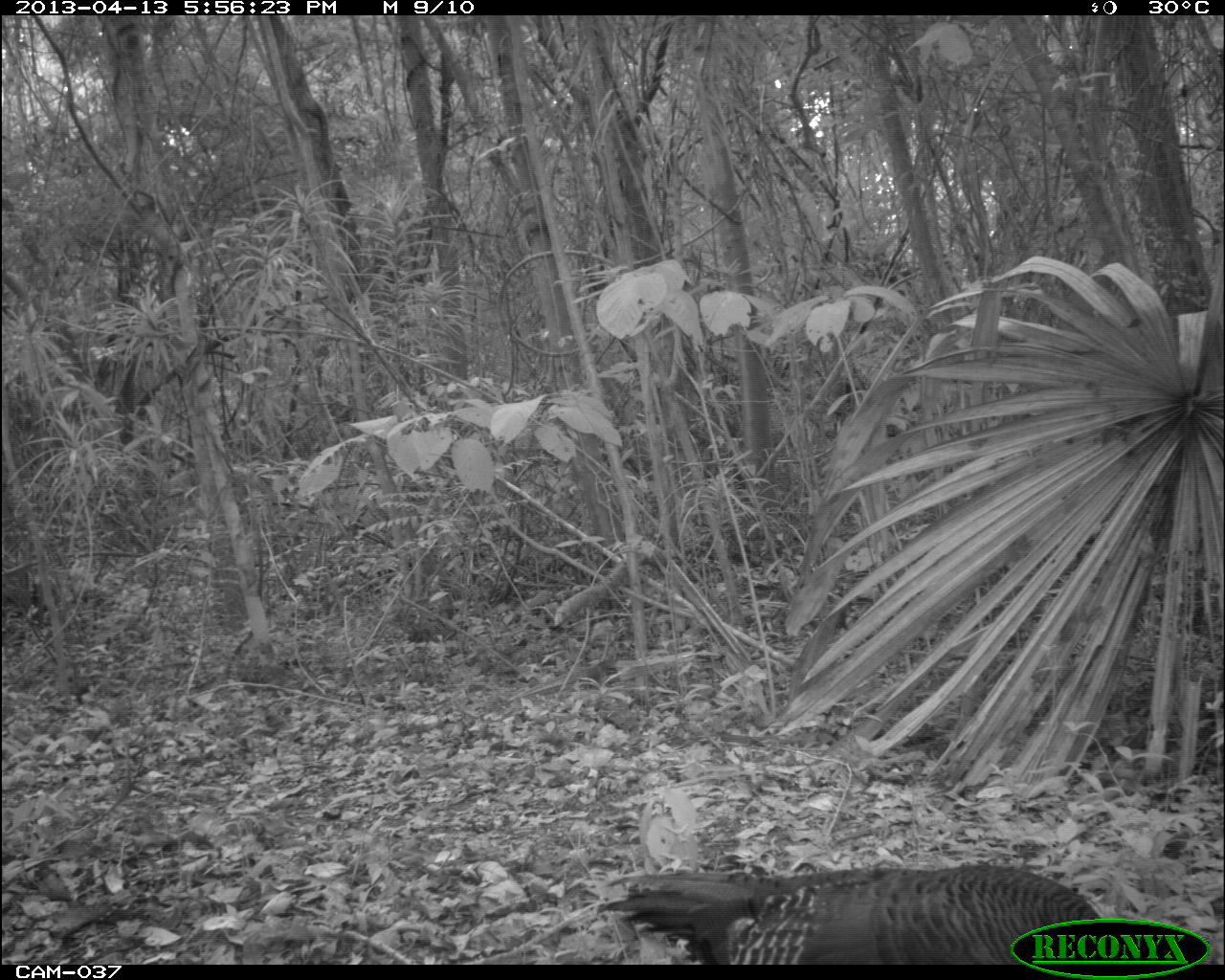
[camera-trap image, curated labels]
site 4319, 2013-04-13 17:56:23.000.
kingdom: Animalia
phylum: Chordata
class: Aves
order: Galliformes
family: Phasianidae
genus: Meleagris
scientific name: Meleagris ocellata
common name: ocellated turkey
Meleagris ocellata (ocellated turkey), count 1, sex female.